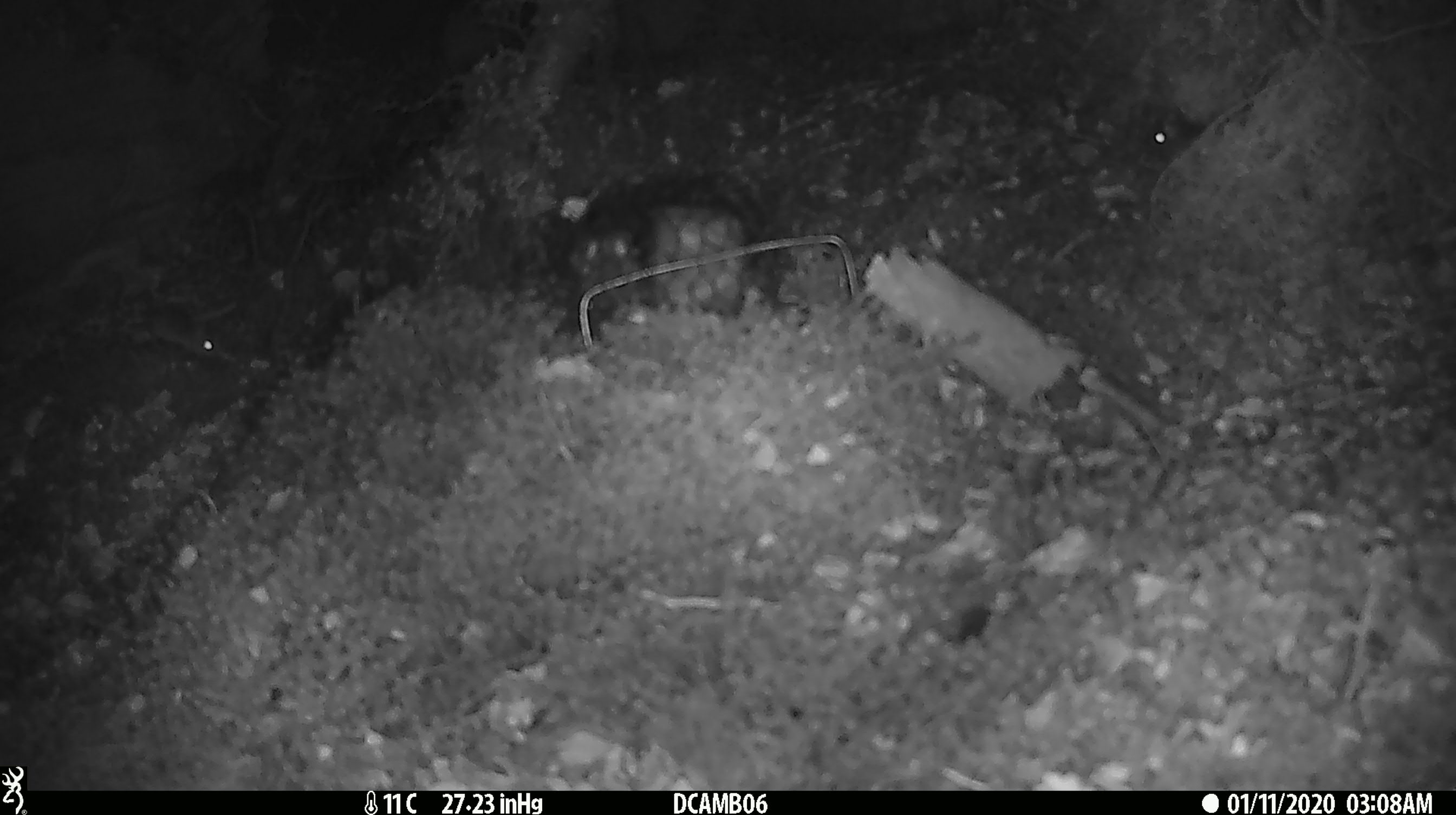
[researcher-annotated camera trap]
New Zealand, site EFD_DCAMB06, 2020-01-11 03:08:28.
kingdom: Animalia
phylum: Chordata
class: Mammalia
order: Rodentia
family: Muridae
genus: Mus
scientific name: Mus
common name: mouse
Mouse (Mus).